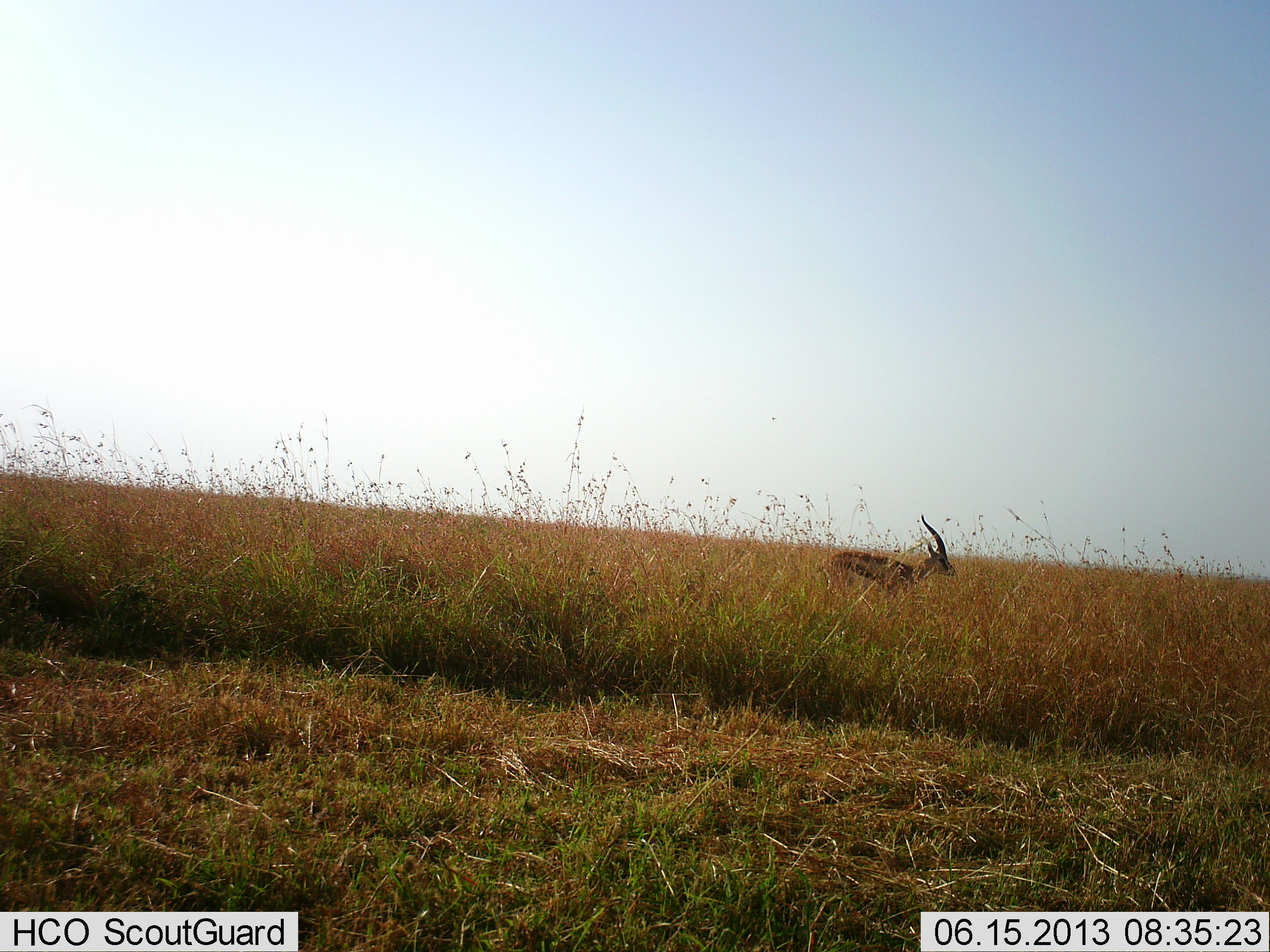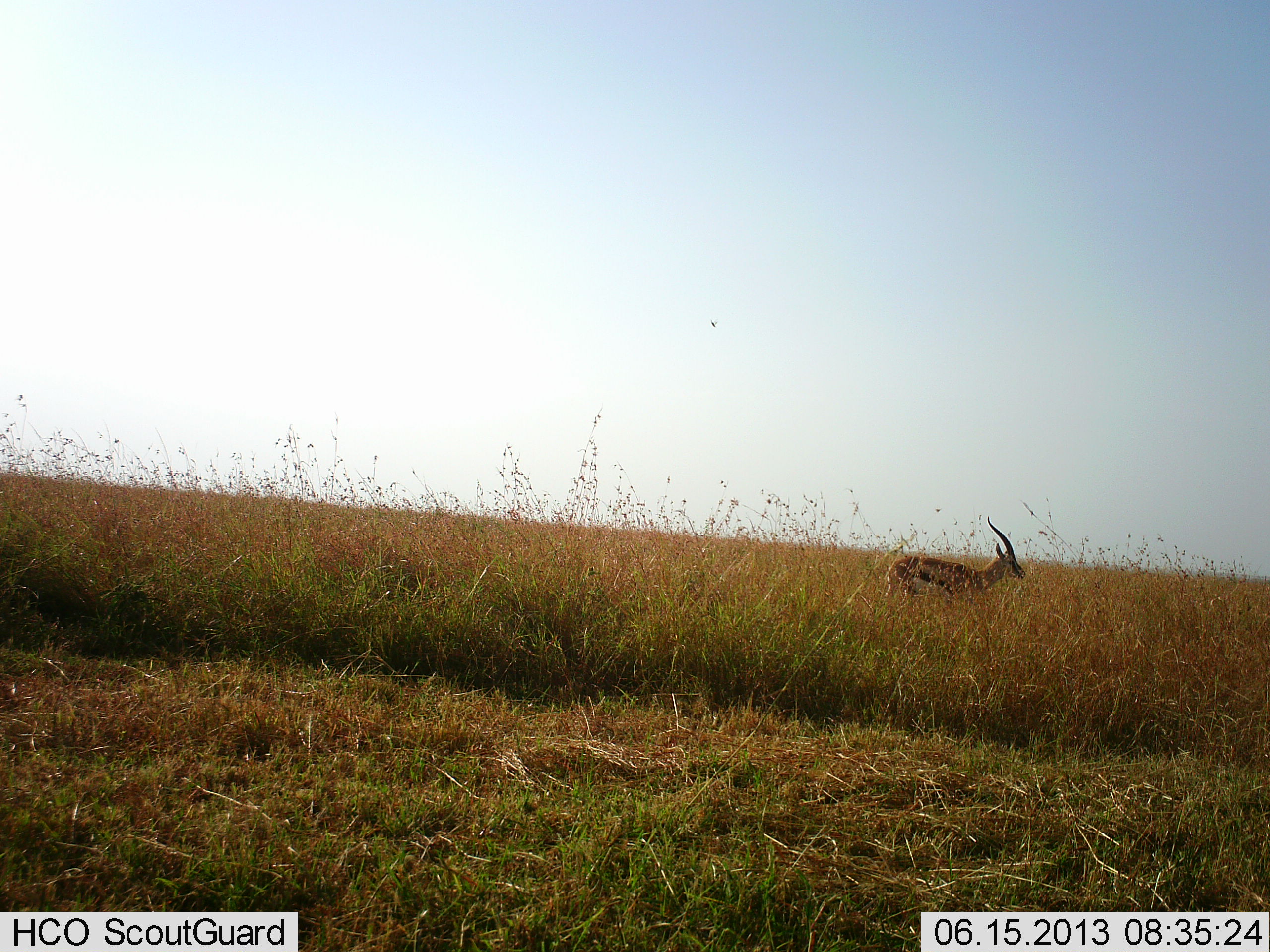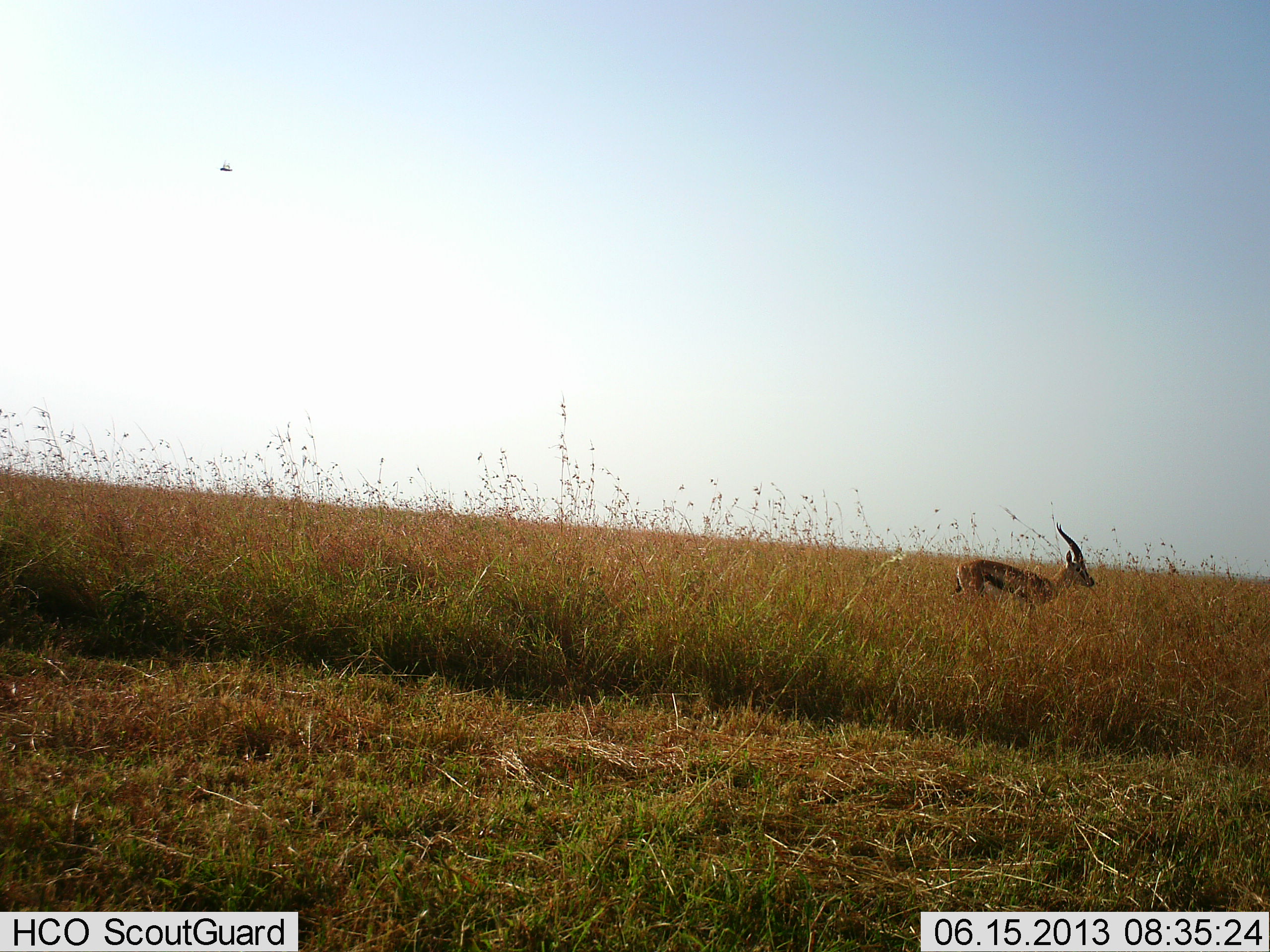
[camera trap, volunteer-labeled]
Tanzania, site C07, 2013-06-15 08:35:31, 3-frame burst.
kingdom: Animalia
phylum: Chordata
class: Mammalia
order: Artiodactyla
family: Bovidae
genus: Eudorcas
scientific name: Eudorcas thomsonii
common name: thomson's gazelle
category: gazellethomsons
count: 1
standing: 10%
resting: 0%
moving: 90%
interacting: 0%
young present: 0%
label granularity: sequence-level